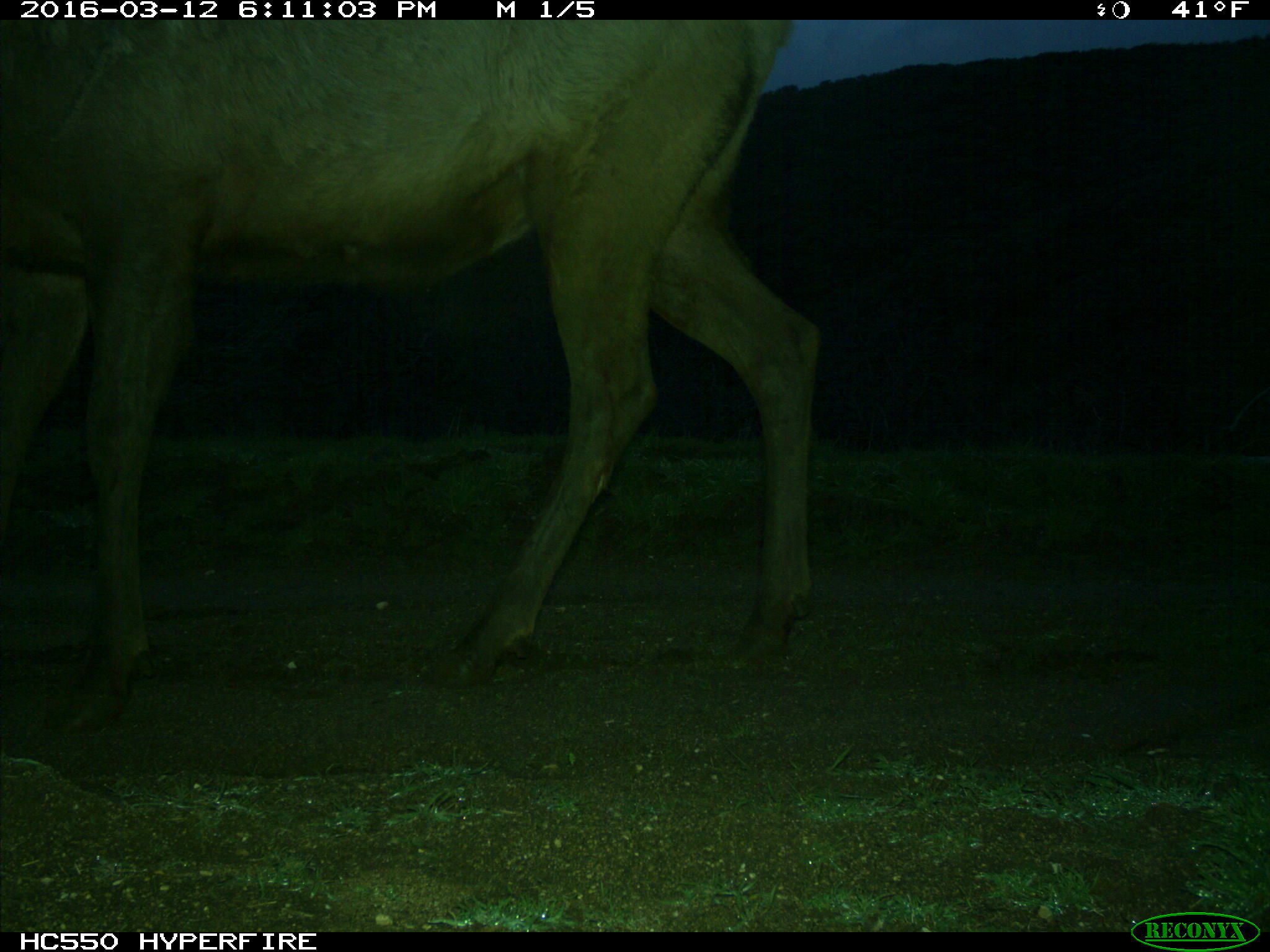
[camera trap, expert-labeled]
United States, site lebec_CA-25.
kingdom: Animalia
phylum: Chordata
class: Mammalia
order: Artiodactyla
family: Cervidae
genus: Cervus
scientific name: Cervus canadensis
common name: elk